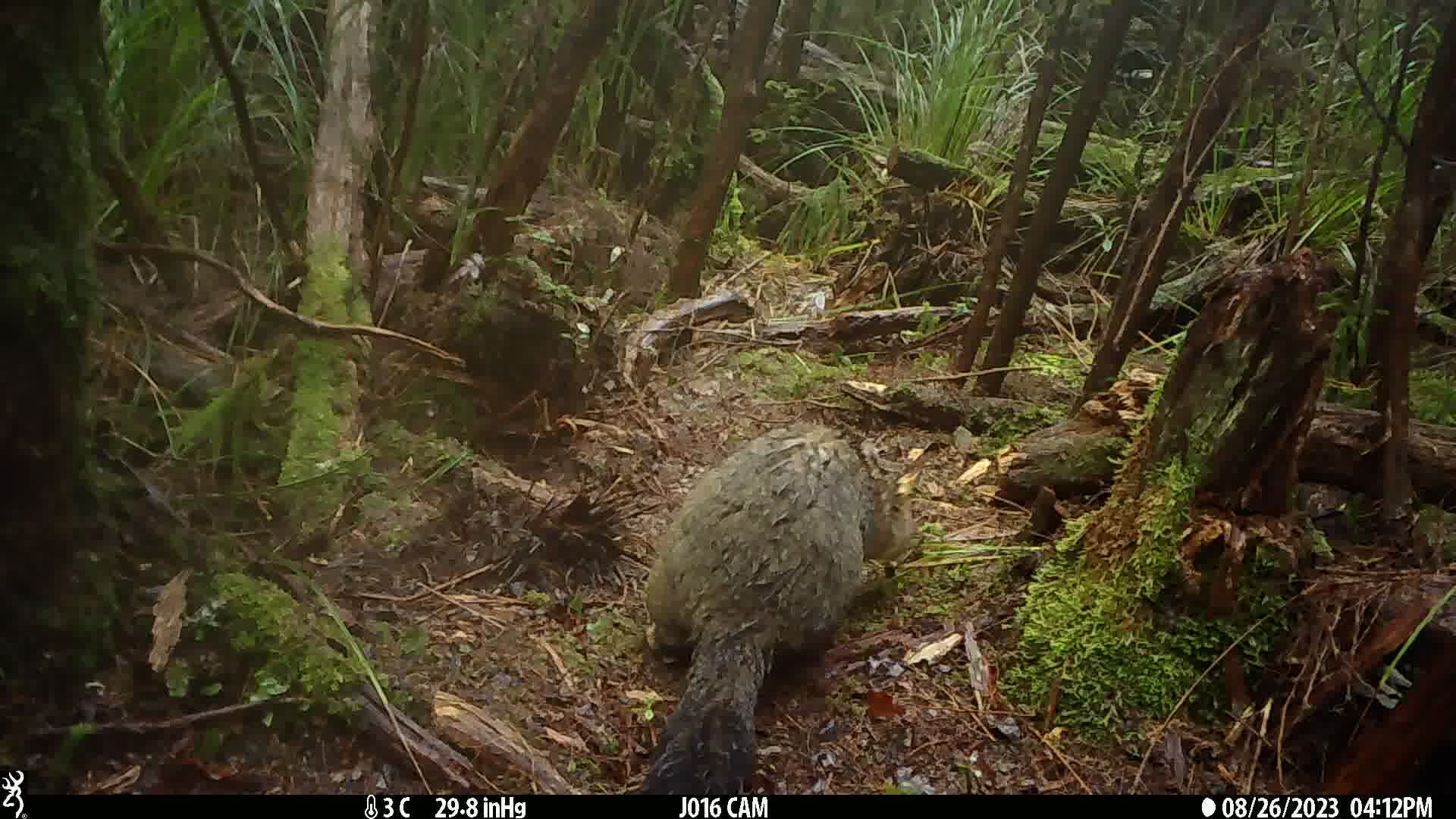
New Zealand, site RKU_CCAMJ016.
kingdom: Animalia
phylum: Chordata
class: Mammalia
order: Diprotodontia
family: Phalangeridae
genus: Trichosurus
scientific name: Trichosurus vulpecula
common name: common brushtail possum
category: possum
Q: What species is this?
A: Possum (common brushtail possum) (Trichosurus vulpecula).